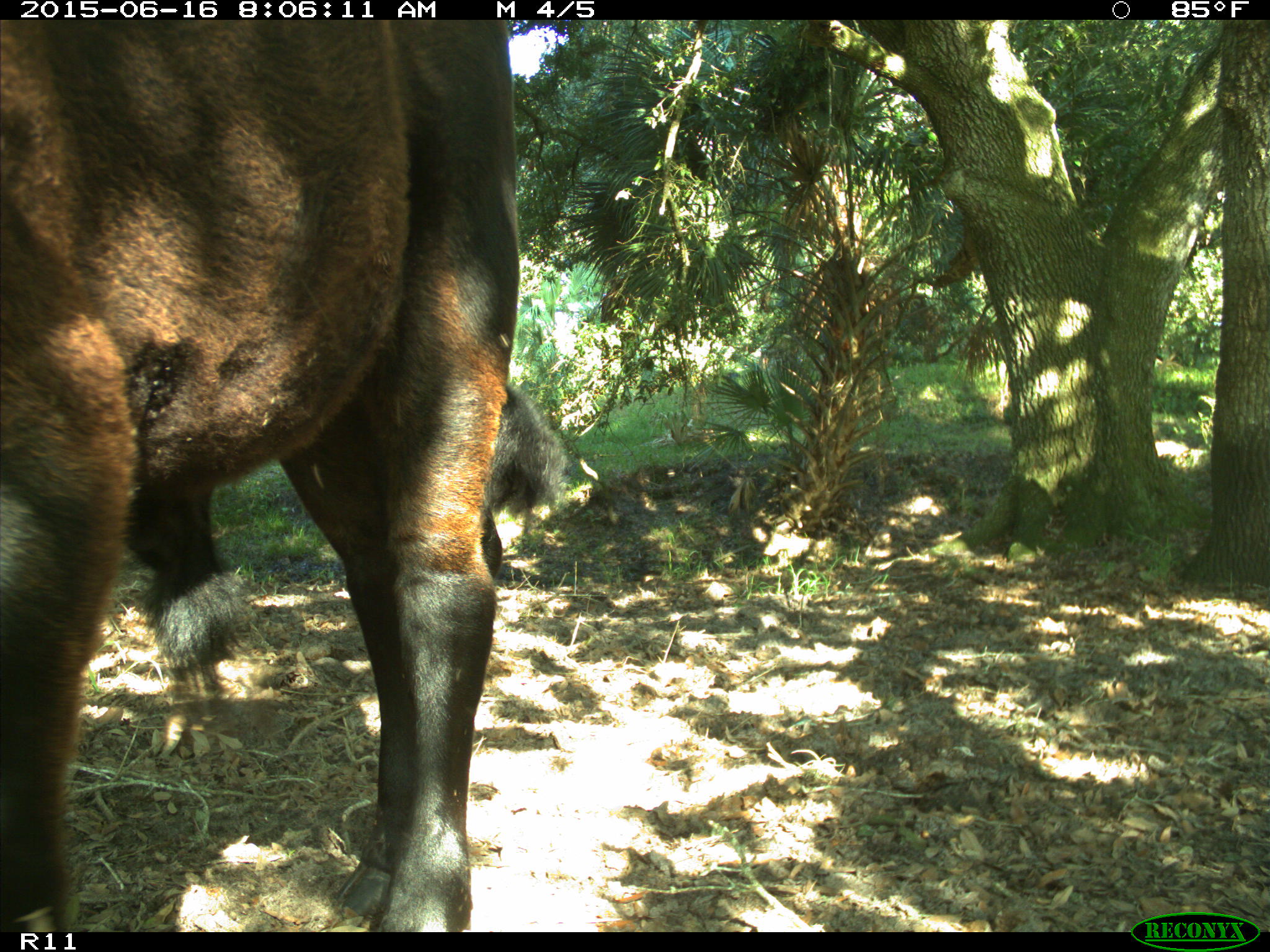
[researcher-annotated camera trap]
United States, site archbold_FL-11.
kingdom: Animalia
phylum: Chordata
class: Mammalia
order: Artiodactyla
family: Bovidae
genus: Bos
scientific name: Bos taurus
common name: domestic cow